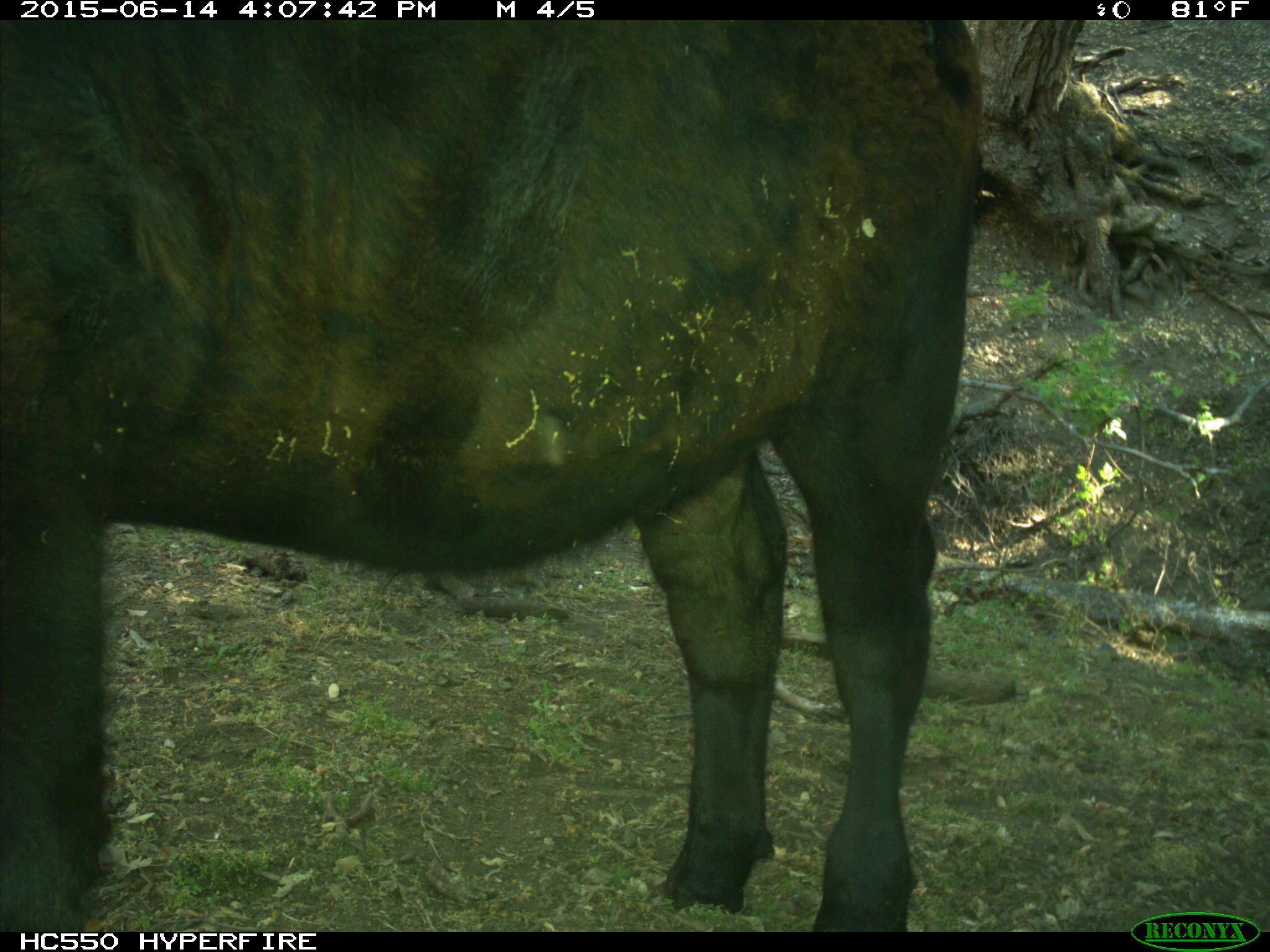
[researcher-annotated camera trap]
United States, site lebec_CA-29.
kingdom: Animalia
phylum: Chordata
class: Mammalia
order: Artiodactyla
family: Bovidae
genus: Bos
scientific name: Bos taurus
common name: domestic cow